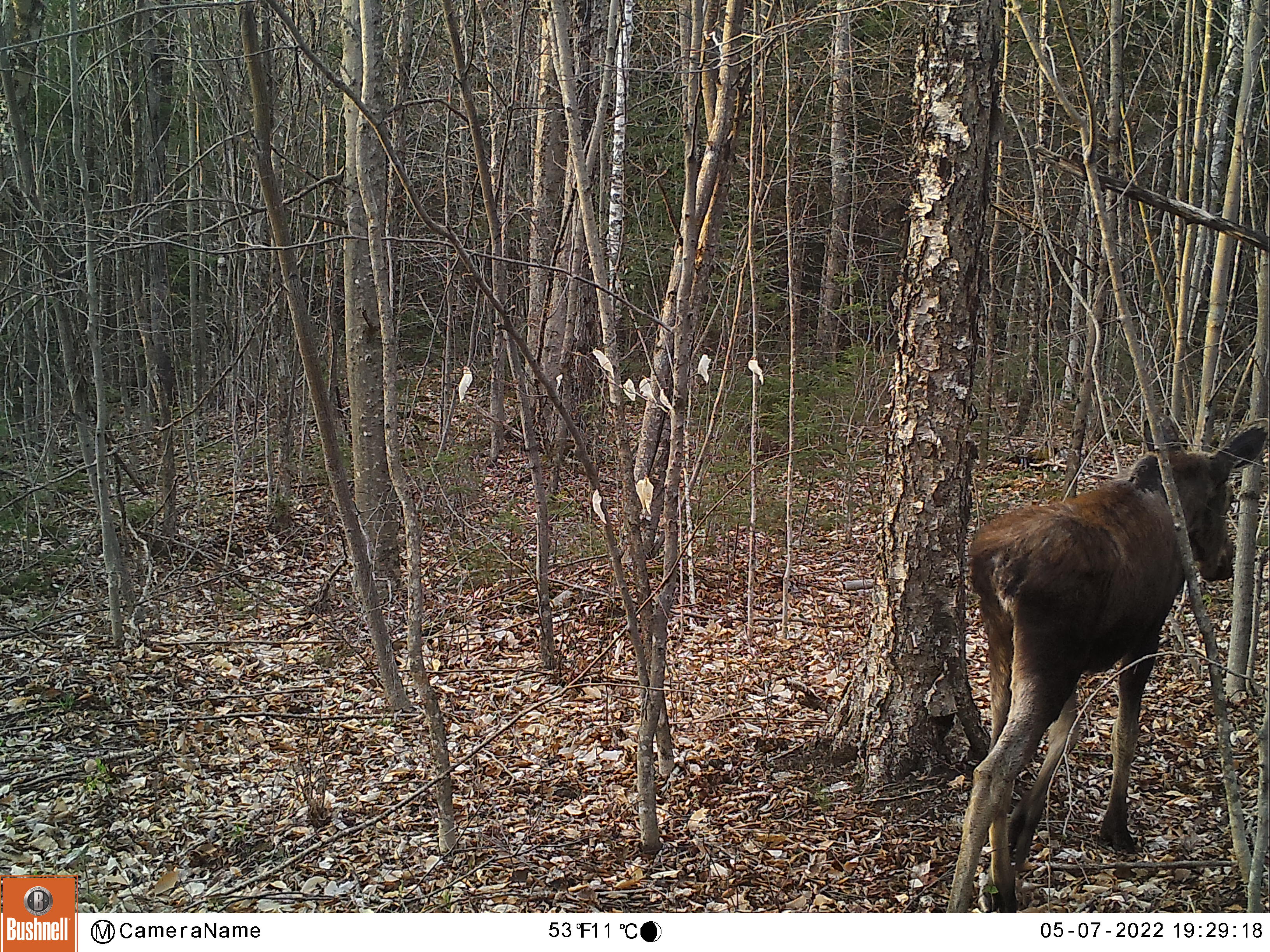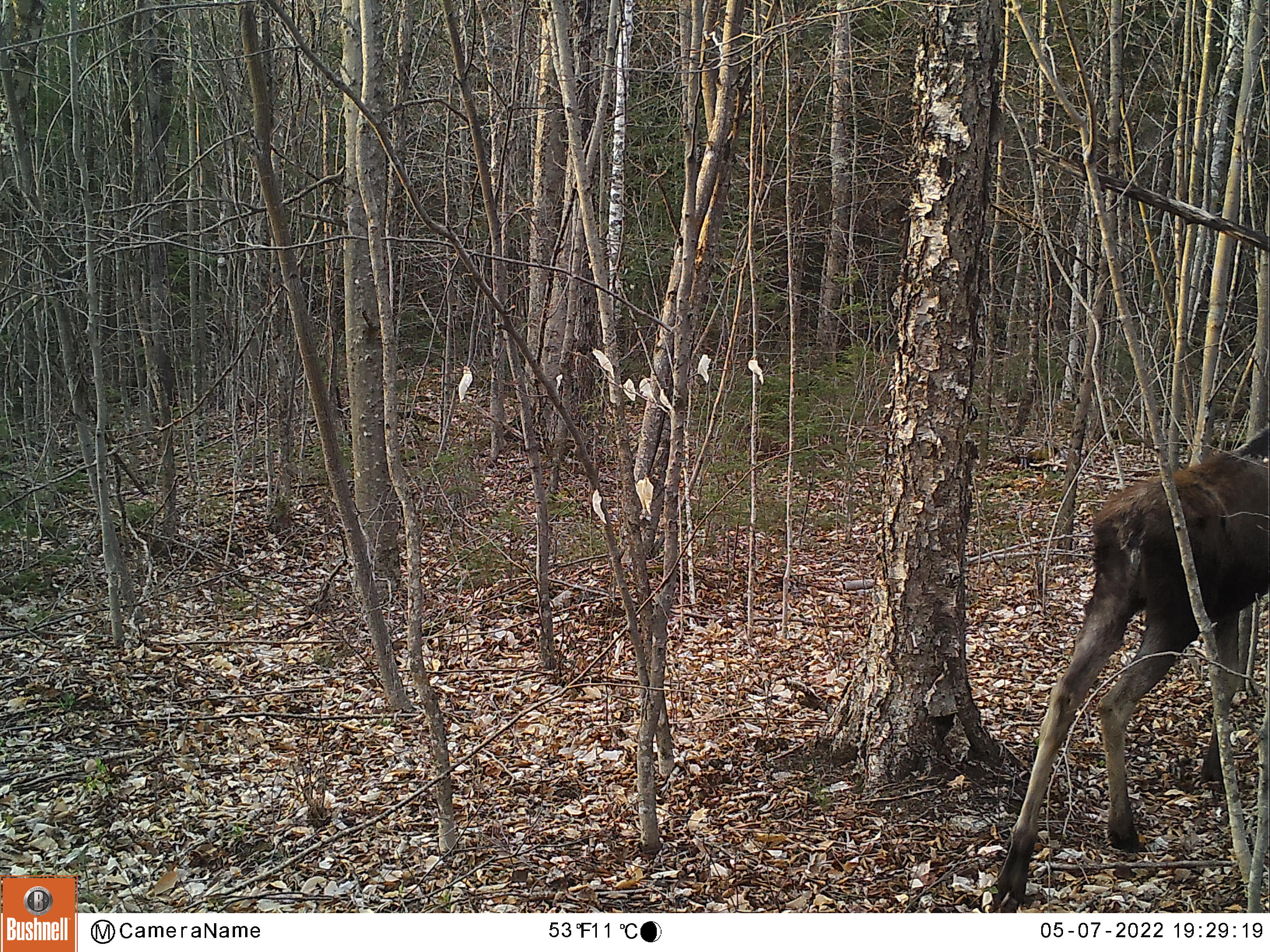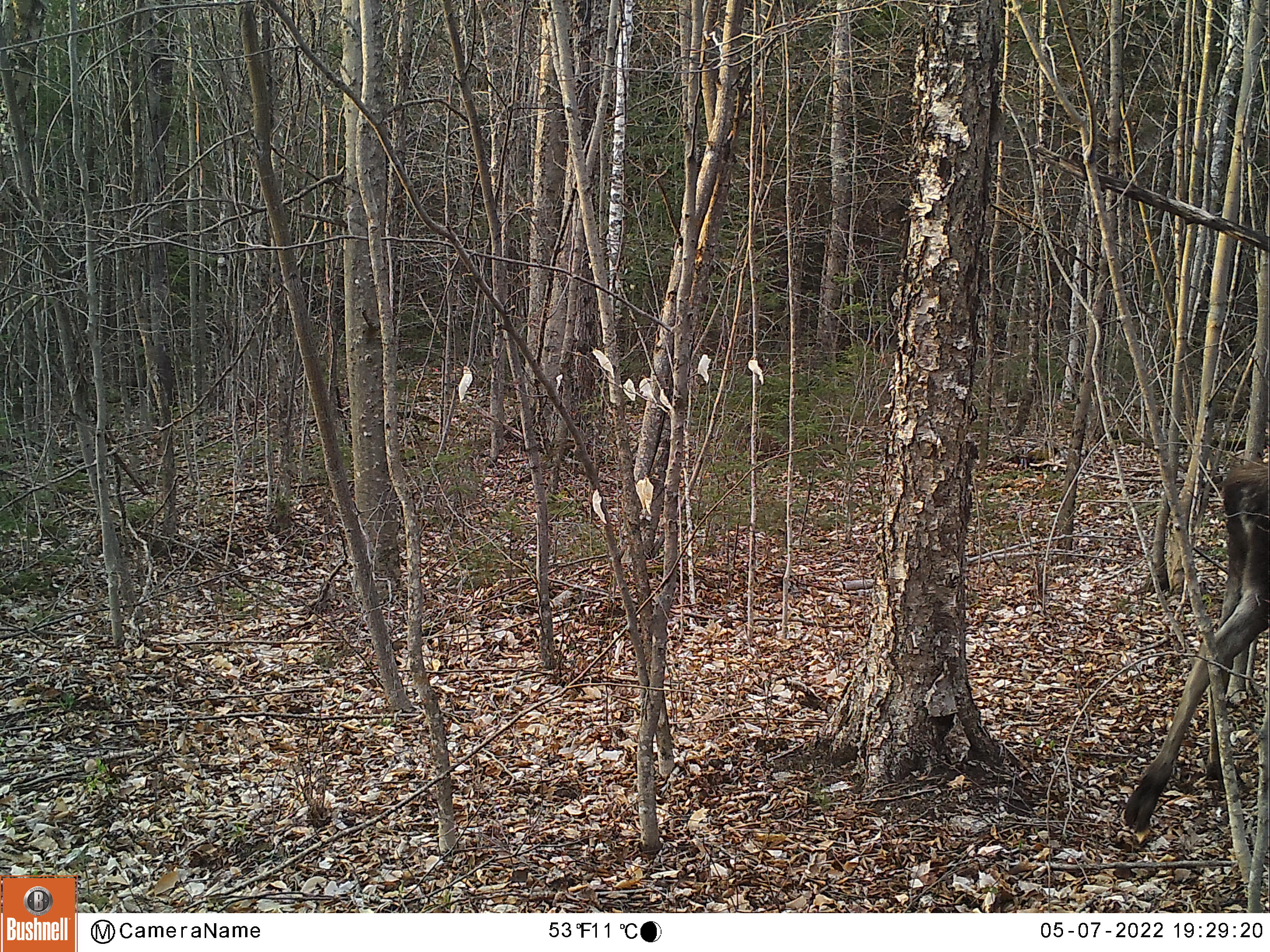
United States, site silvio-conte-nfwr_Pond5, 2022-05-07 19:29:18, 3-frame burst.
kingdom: Animalia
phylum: Chordata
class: Mammalia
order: Artiodactyla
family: Cervidae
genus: Alces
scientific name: Alces alces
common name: moose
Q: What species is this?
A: Moose (Alces alces).